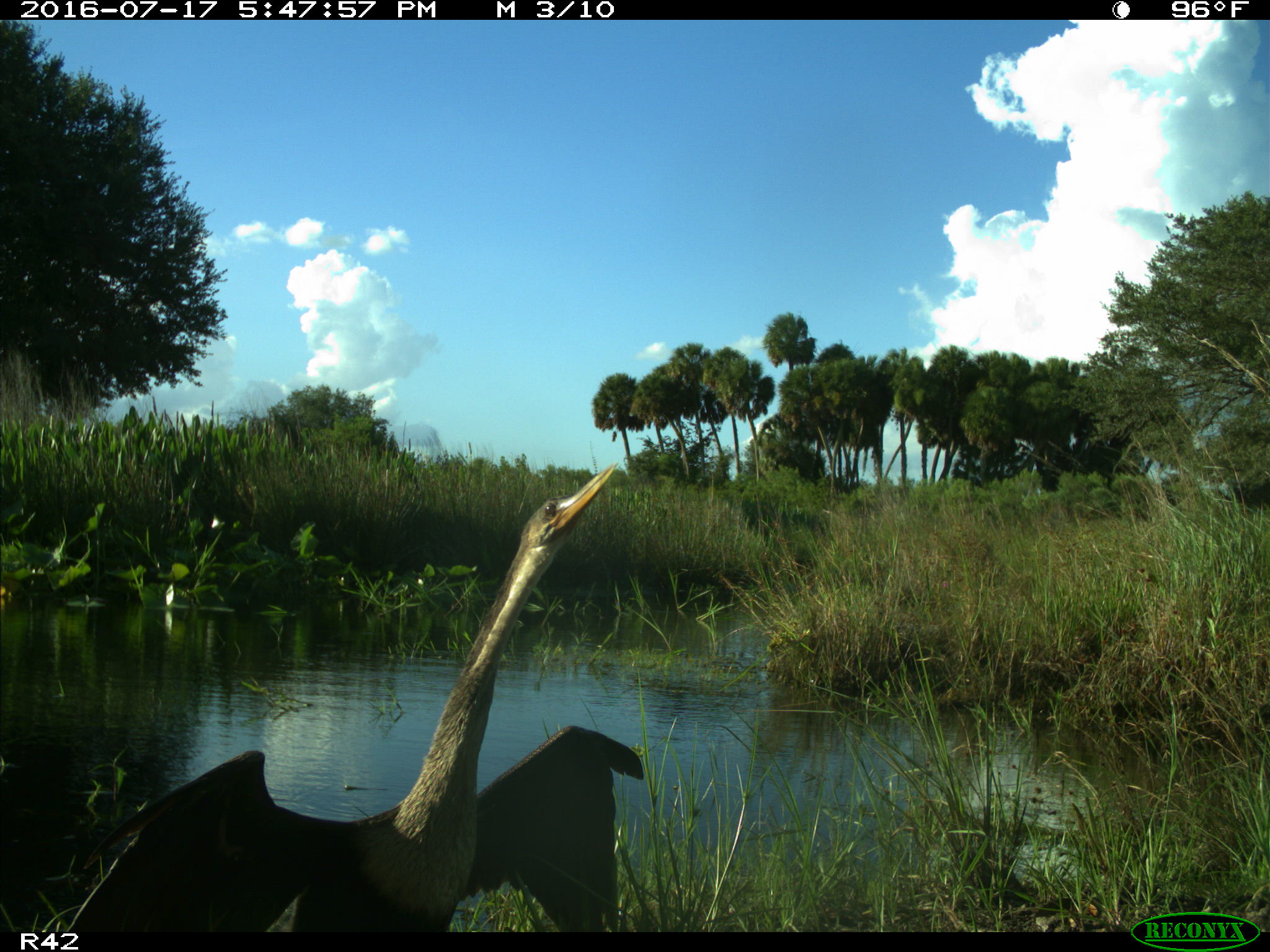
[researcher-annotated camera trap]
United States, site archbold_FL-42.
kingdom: Animalia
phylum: Chordata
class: Aves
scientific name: Aves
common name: birds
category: unidentified bird